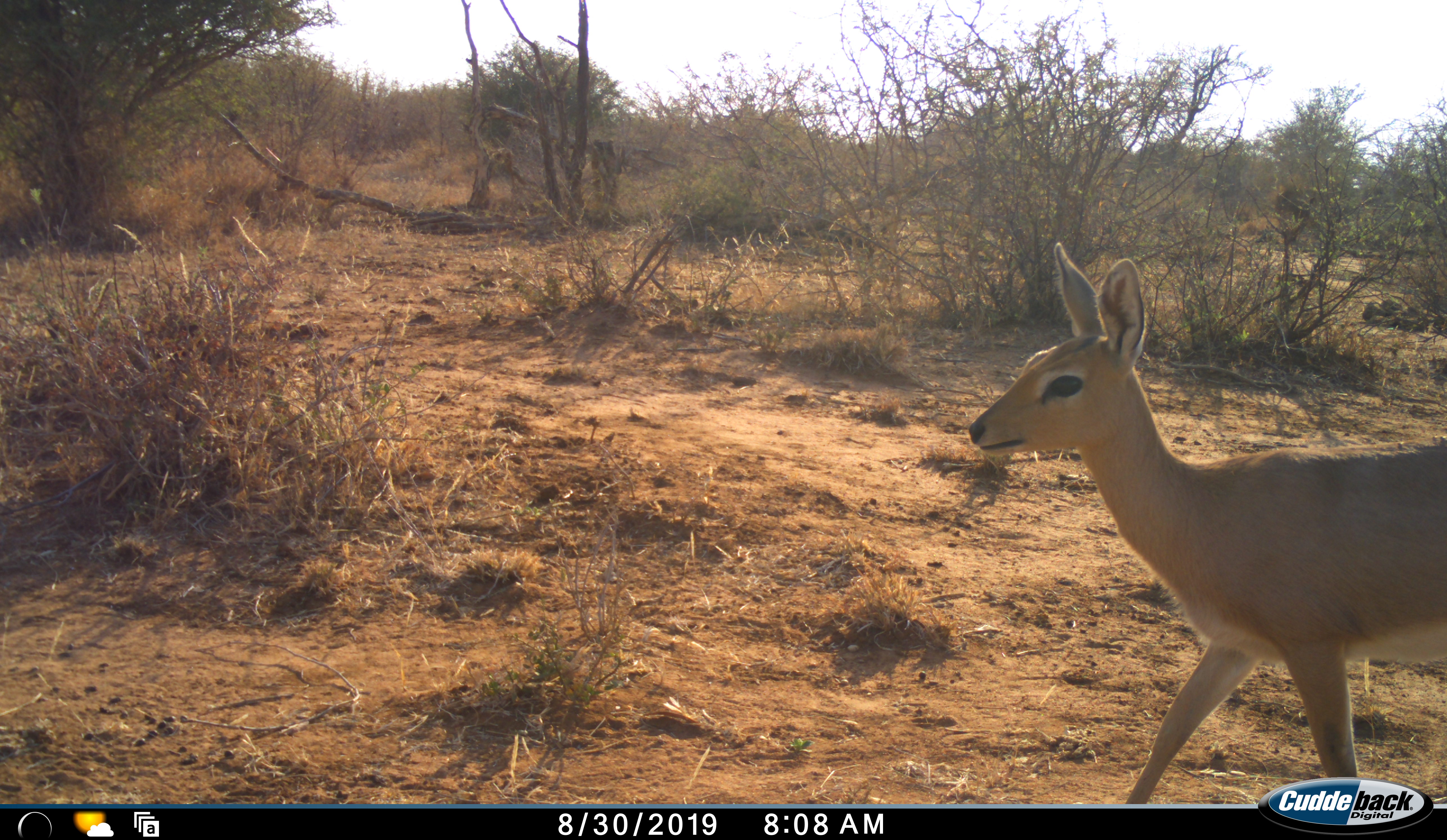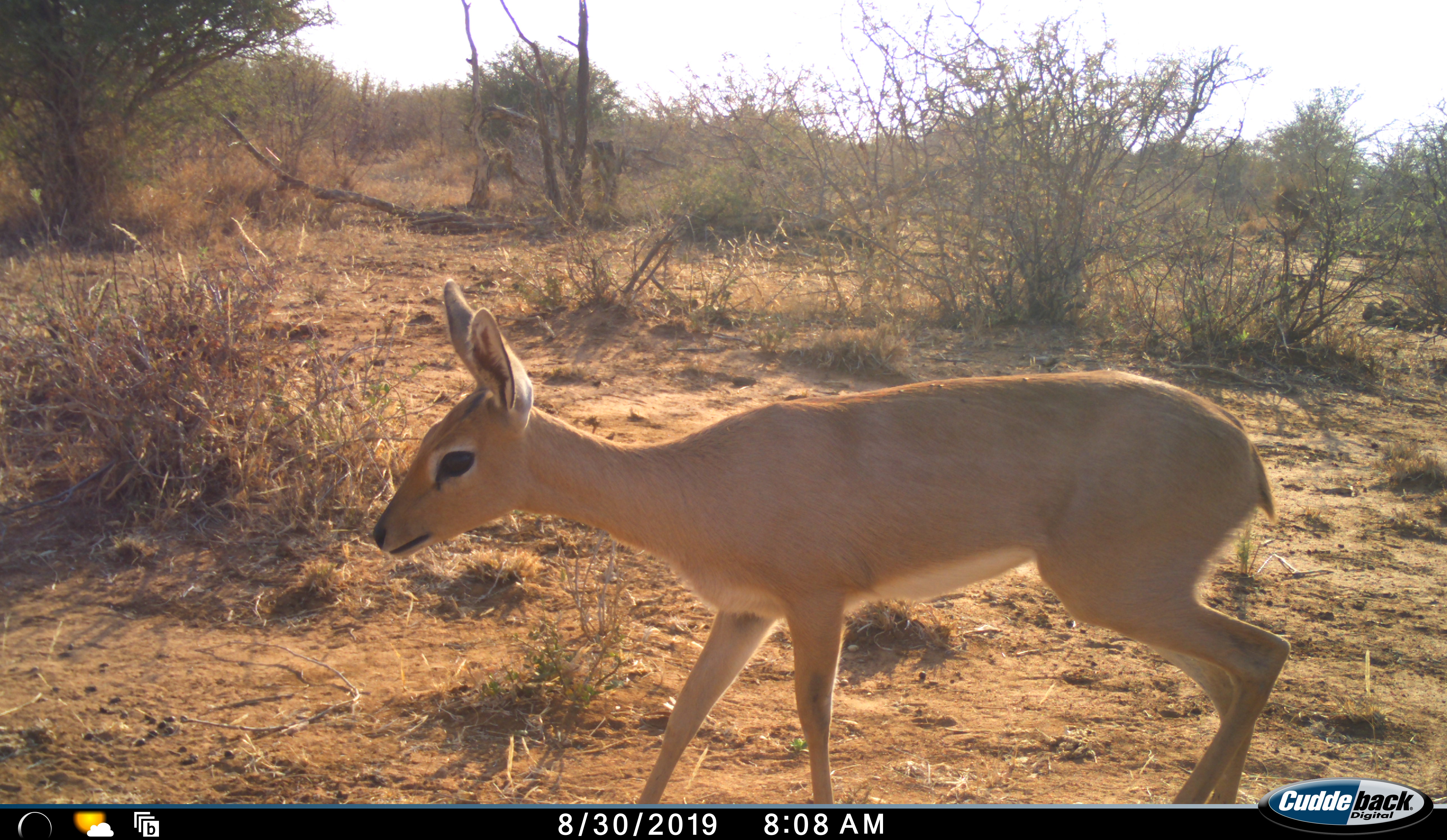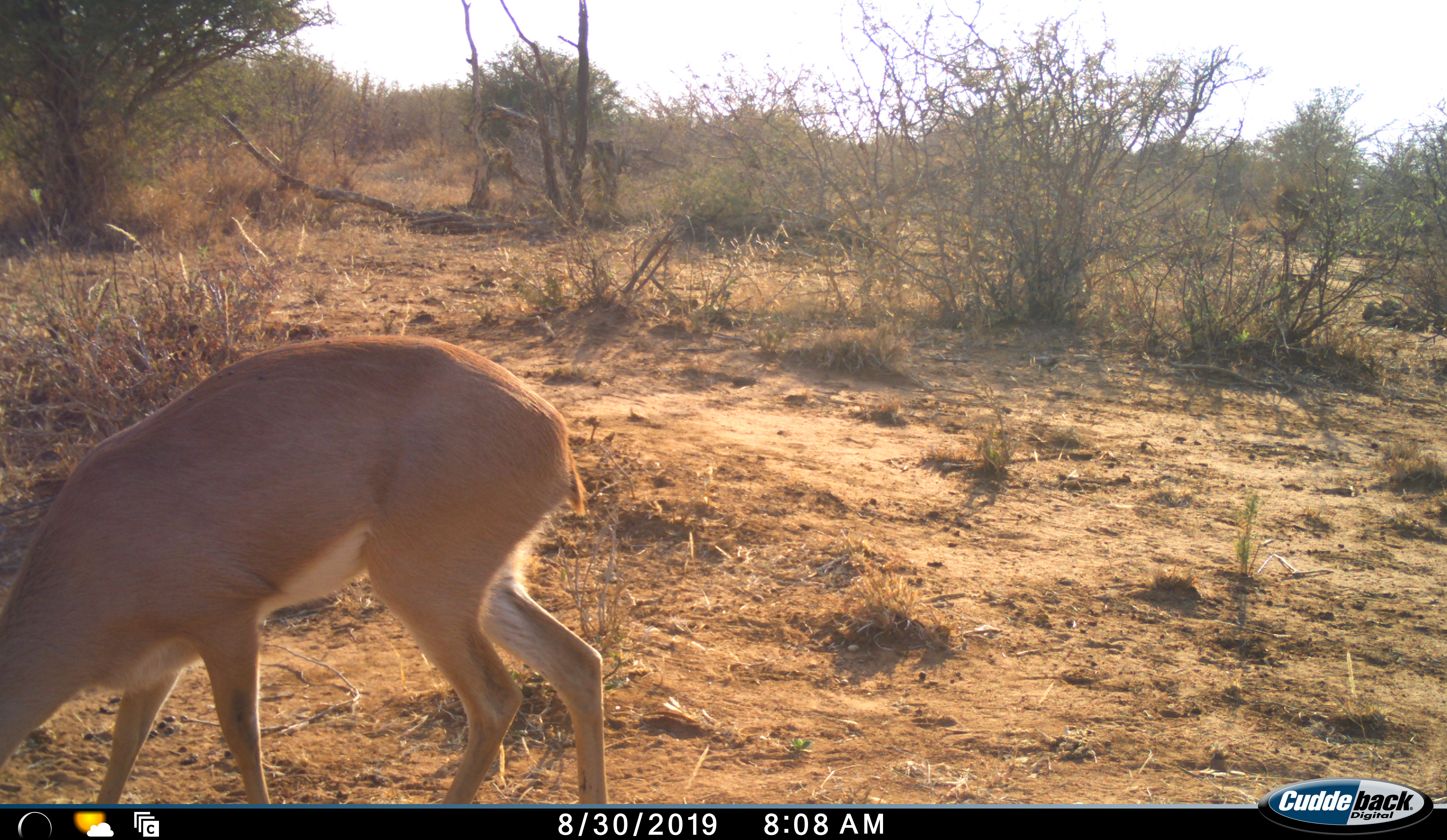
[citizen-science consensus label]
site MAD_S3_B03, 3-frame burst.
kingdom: Animalia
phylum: Chordata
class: Mammalia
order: Artiodactyla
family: Bovidae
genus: Redunca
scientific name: Redunca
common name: reedbuck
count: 1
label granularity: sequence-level